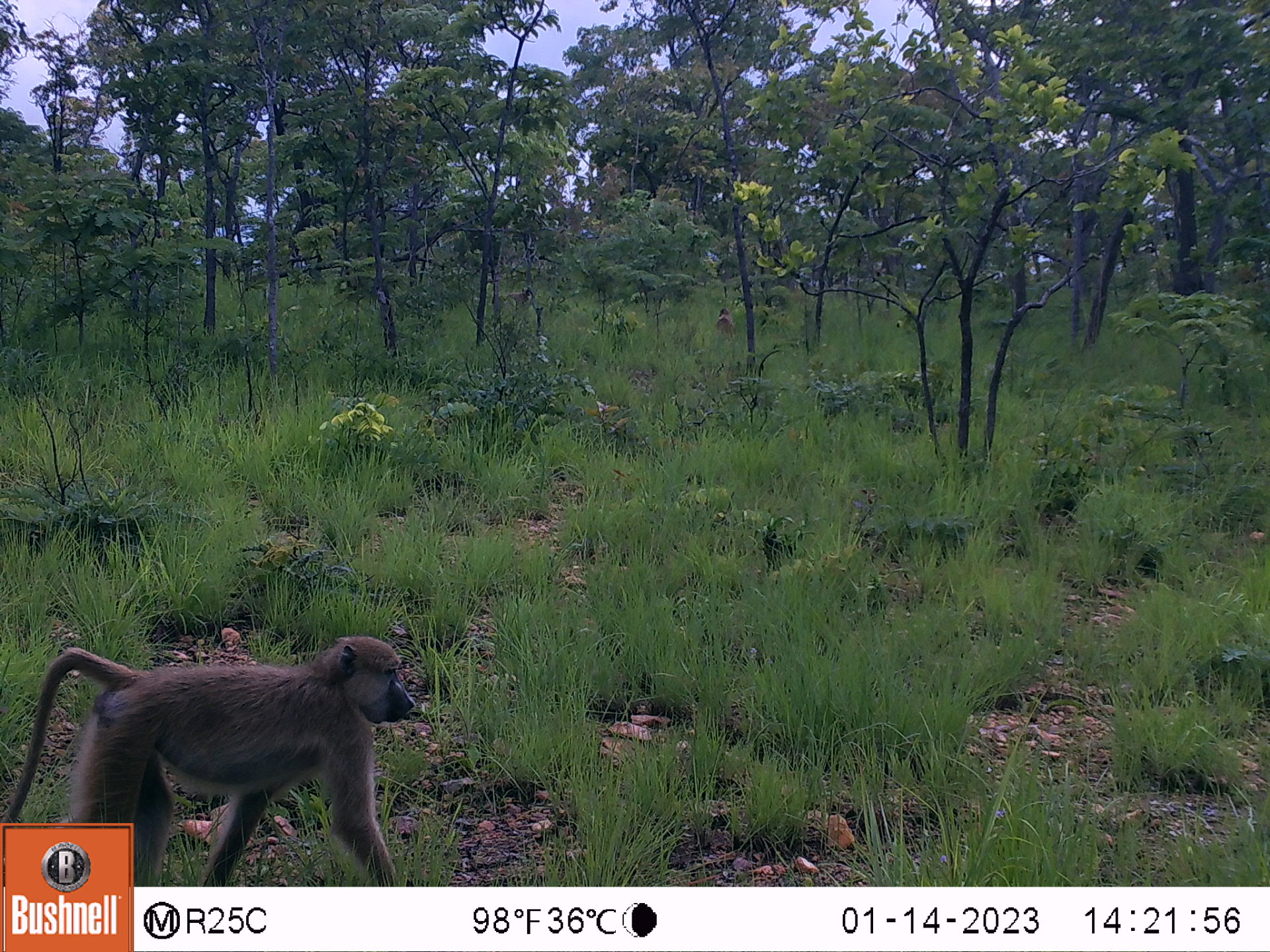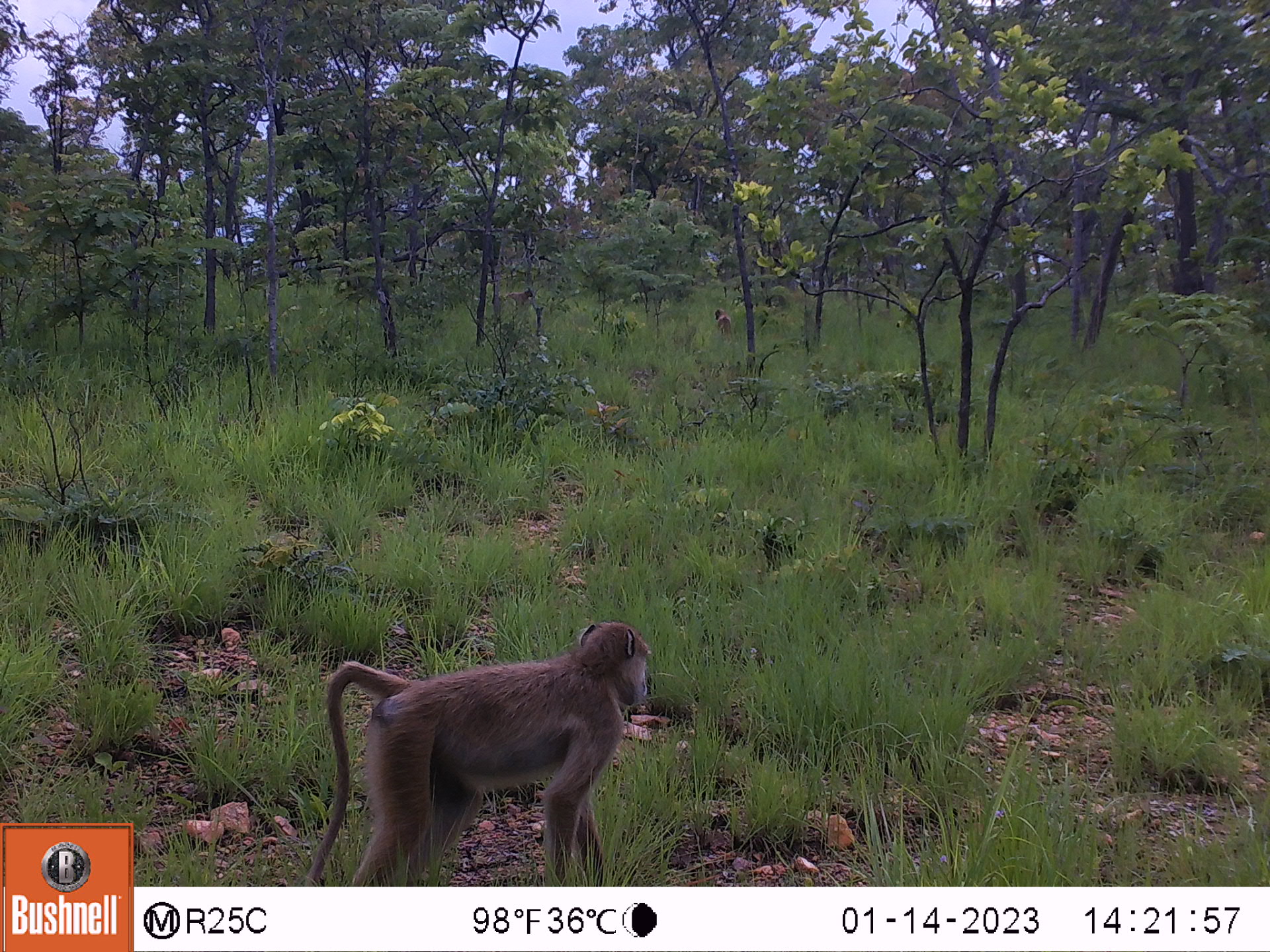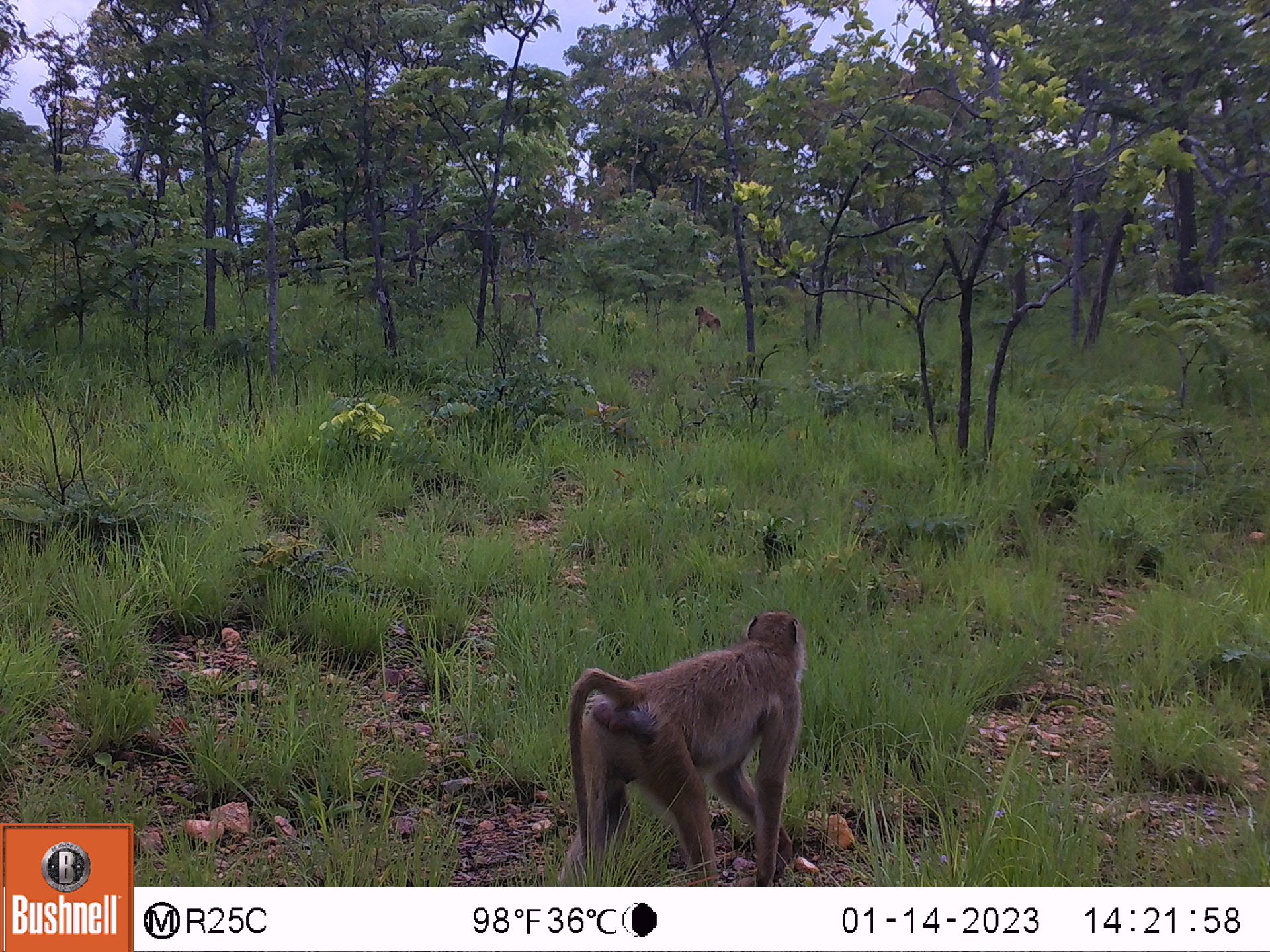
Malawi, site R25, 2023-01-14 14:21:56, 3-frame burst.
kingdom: Animalia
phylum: Chordata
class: Mammalia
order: Primates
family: Cercopithecidae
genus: Papio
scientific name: Papio cynocephalus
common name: yellow baboon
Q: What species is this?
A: Yellow baboon (Papio cynocephalus).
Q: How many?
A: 3.